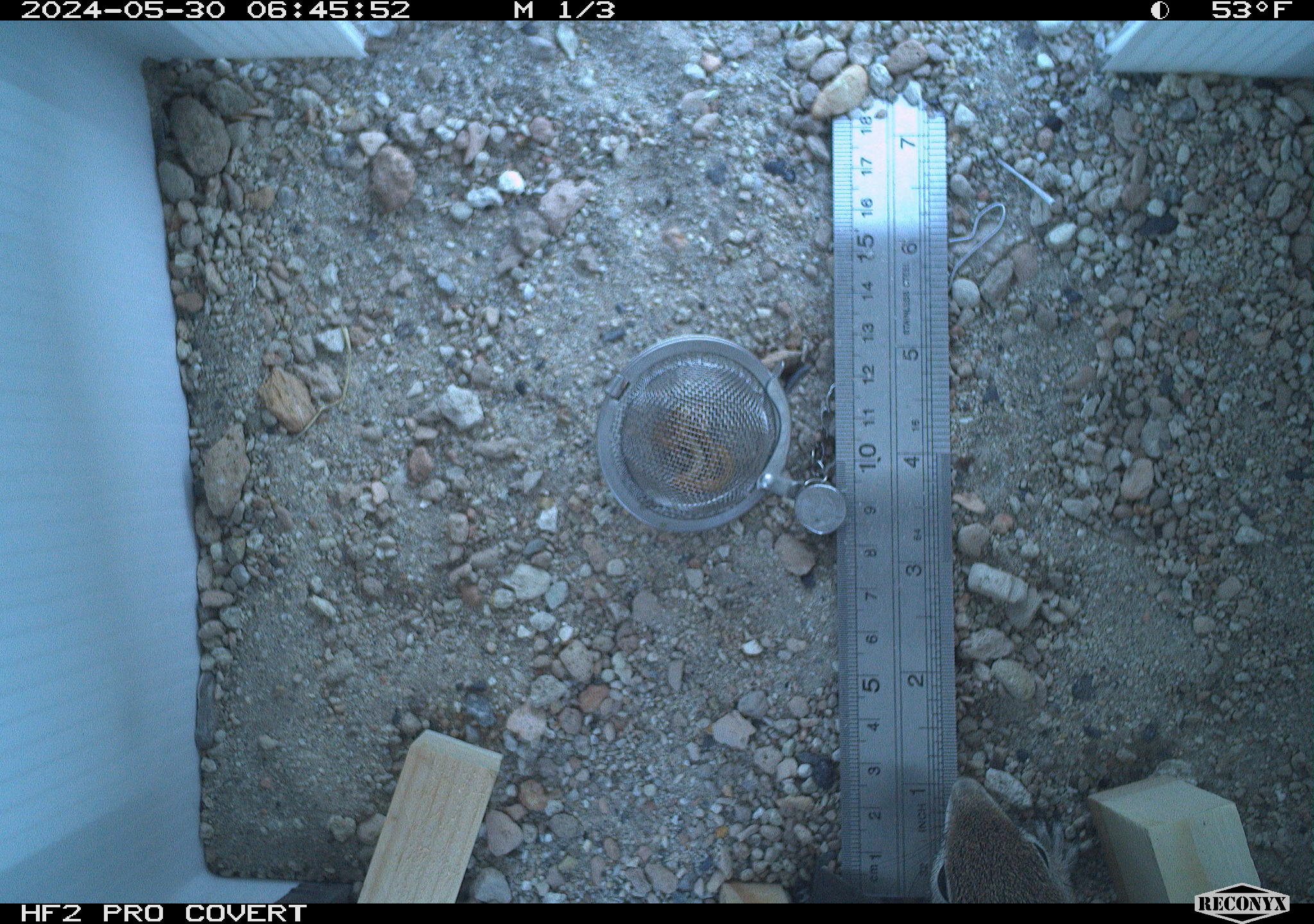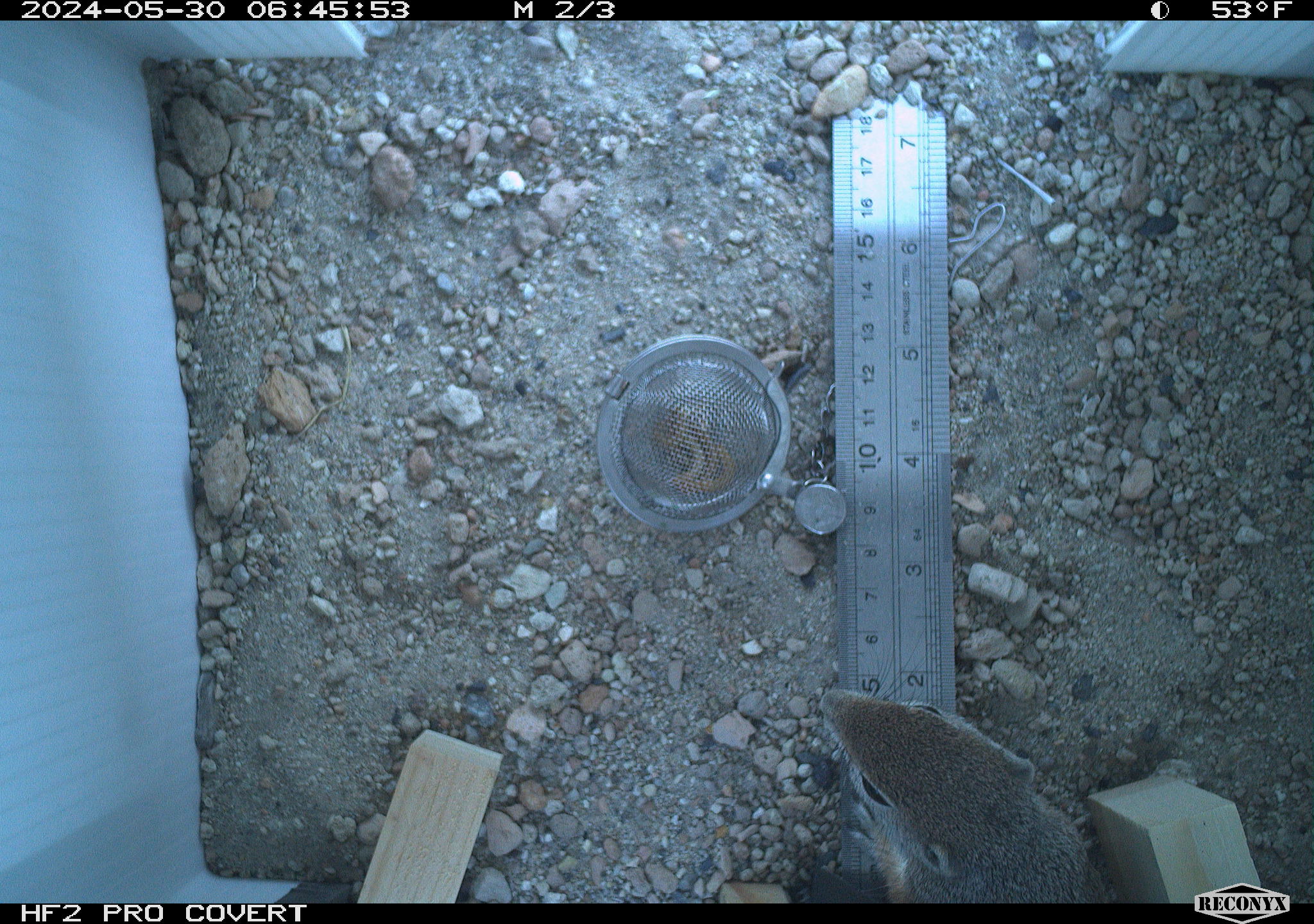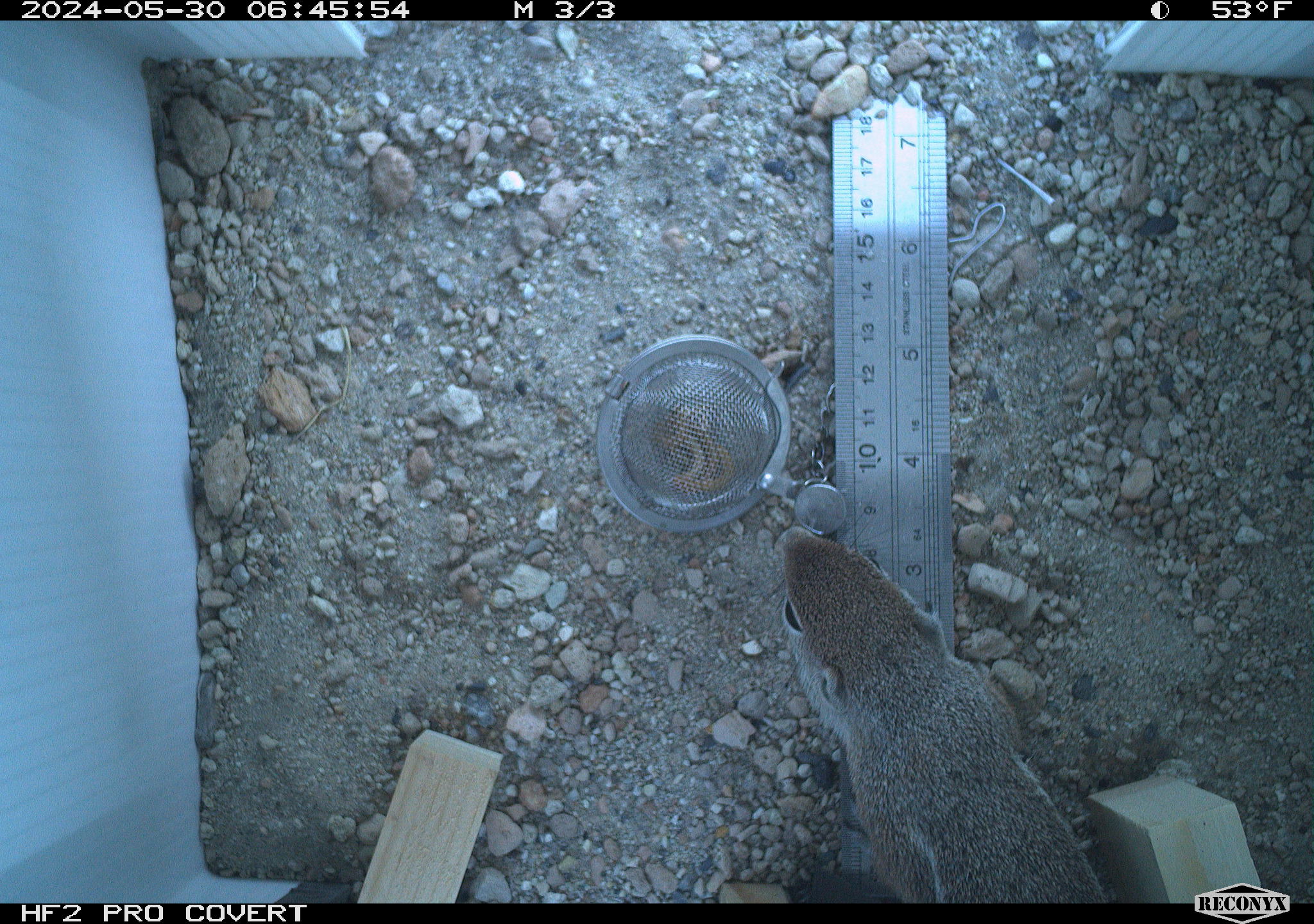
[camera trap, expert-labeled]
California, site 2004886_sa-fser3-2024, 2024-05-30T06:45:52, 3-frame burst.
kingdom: Animalia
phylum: Chordata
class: Mammalia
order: Rodentia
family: Sciuridae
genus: Ammospermophilus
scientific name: Ammospermophilus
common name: antelope ground squirrels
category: ammospermophilus species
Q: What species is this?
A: Ammospermophilus species (antelope ground squirrels) (Ammospermophilus).